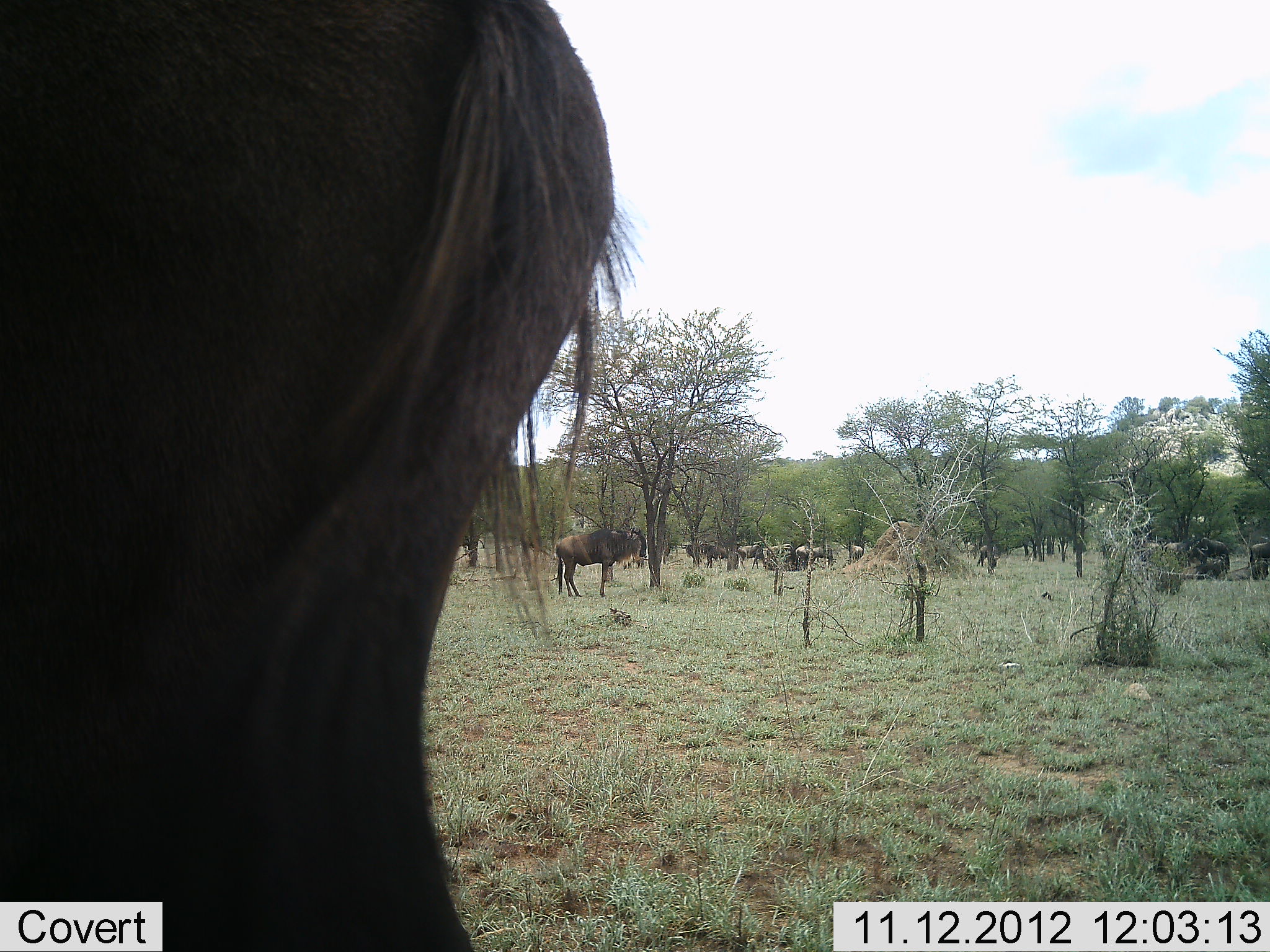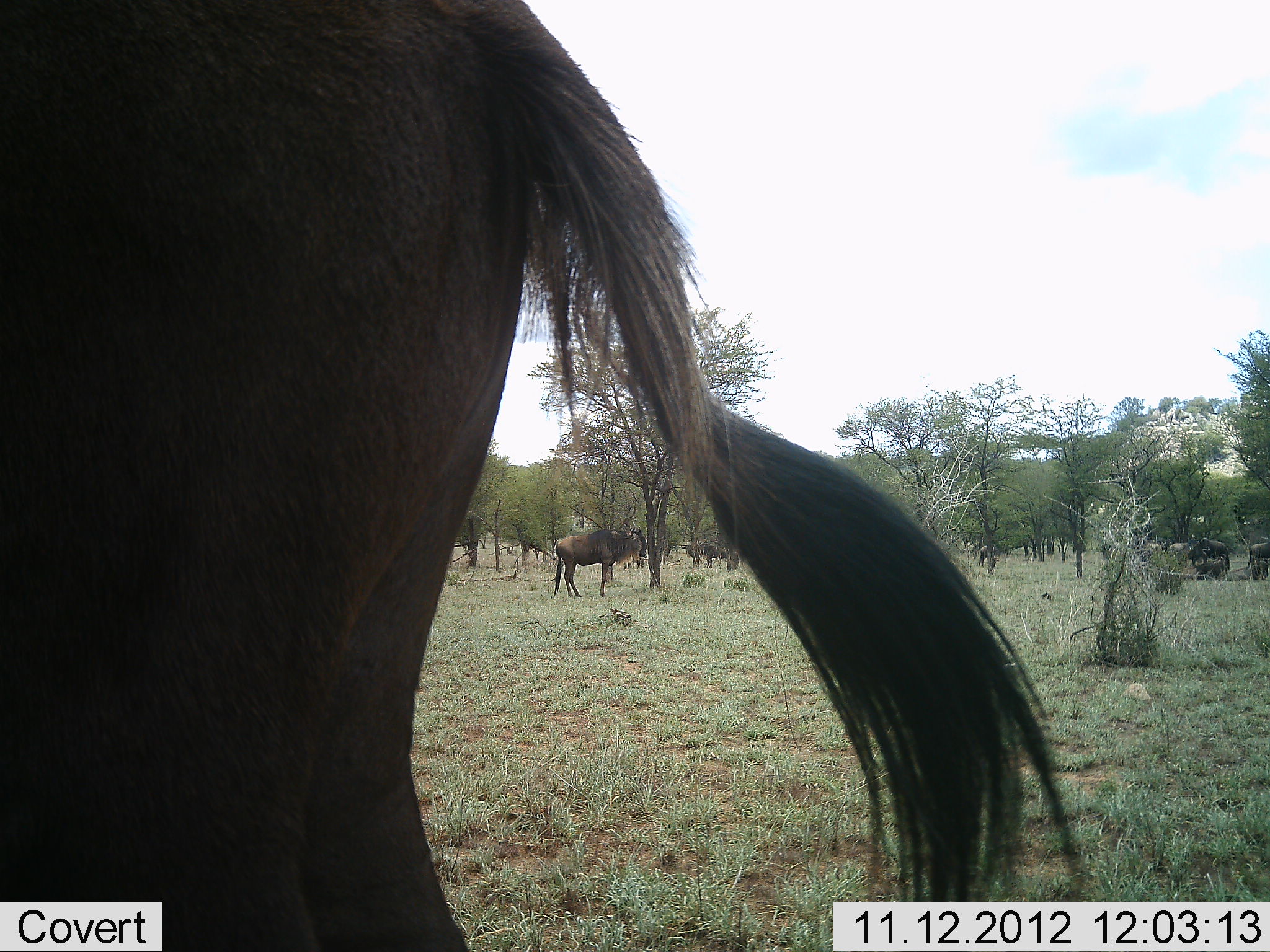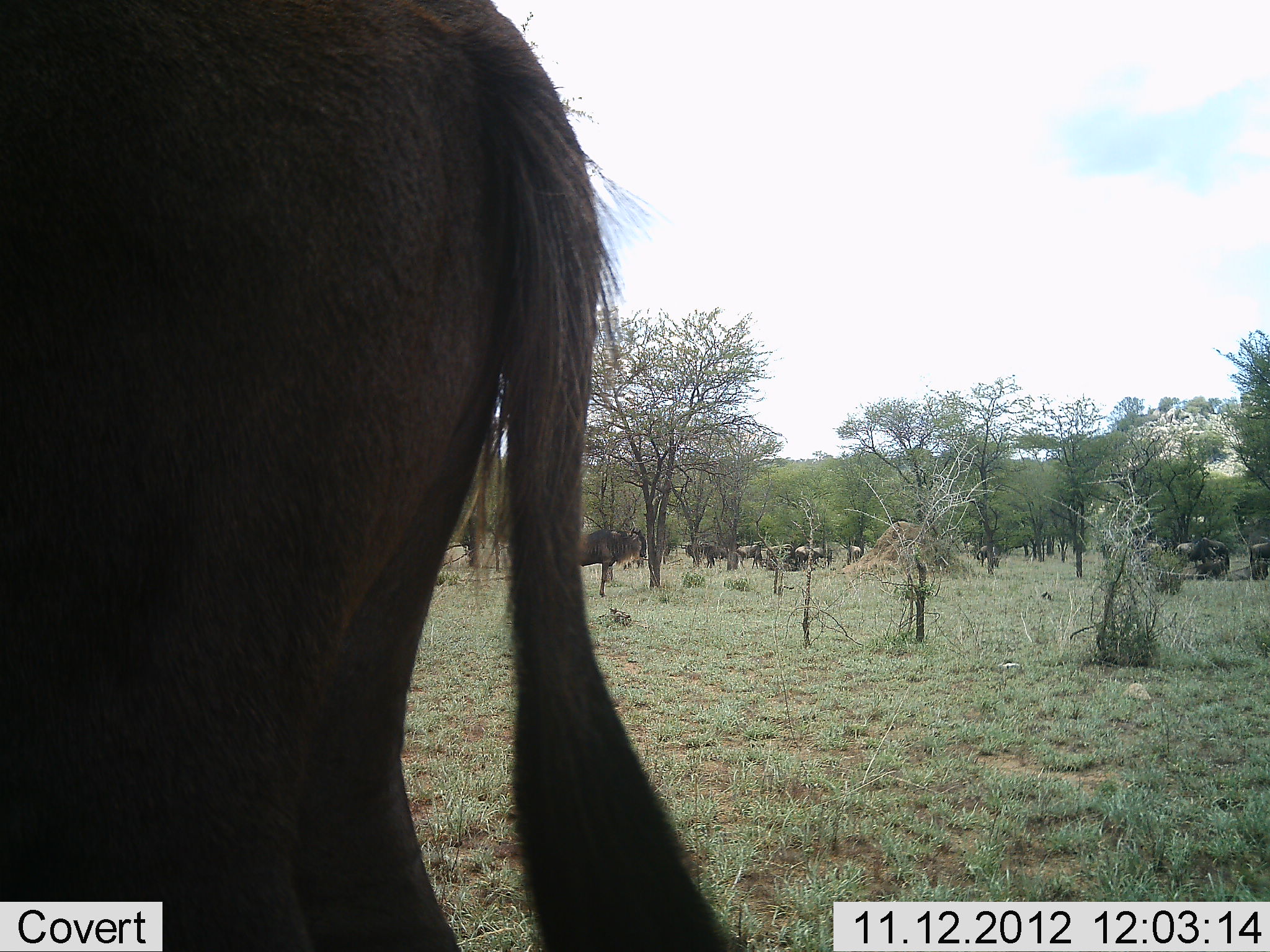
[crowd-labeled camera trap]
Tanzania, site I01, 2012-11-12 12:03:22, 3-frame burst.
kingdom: Animalia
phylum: Chordata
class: Mammalia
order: Artiodactyla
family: Bovidae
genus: Connochaetes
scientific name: Connochaetes taurinus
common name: blue wildebeest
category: wildebeest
Wildebeest (blue wildebeest) (Connochaetes taurinus), count 8. Behavior (volunteer vote fractions): standing 100%, resting 0%, moving 50%, interacting 0%. Young present (vote fraction): 0%. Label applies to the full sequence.